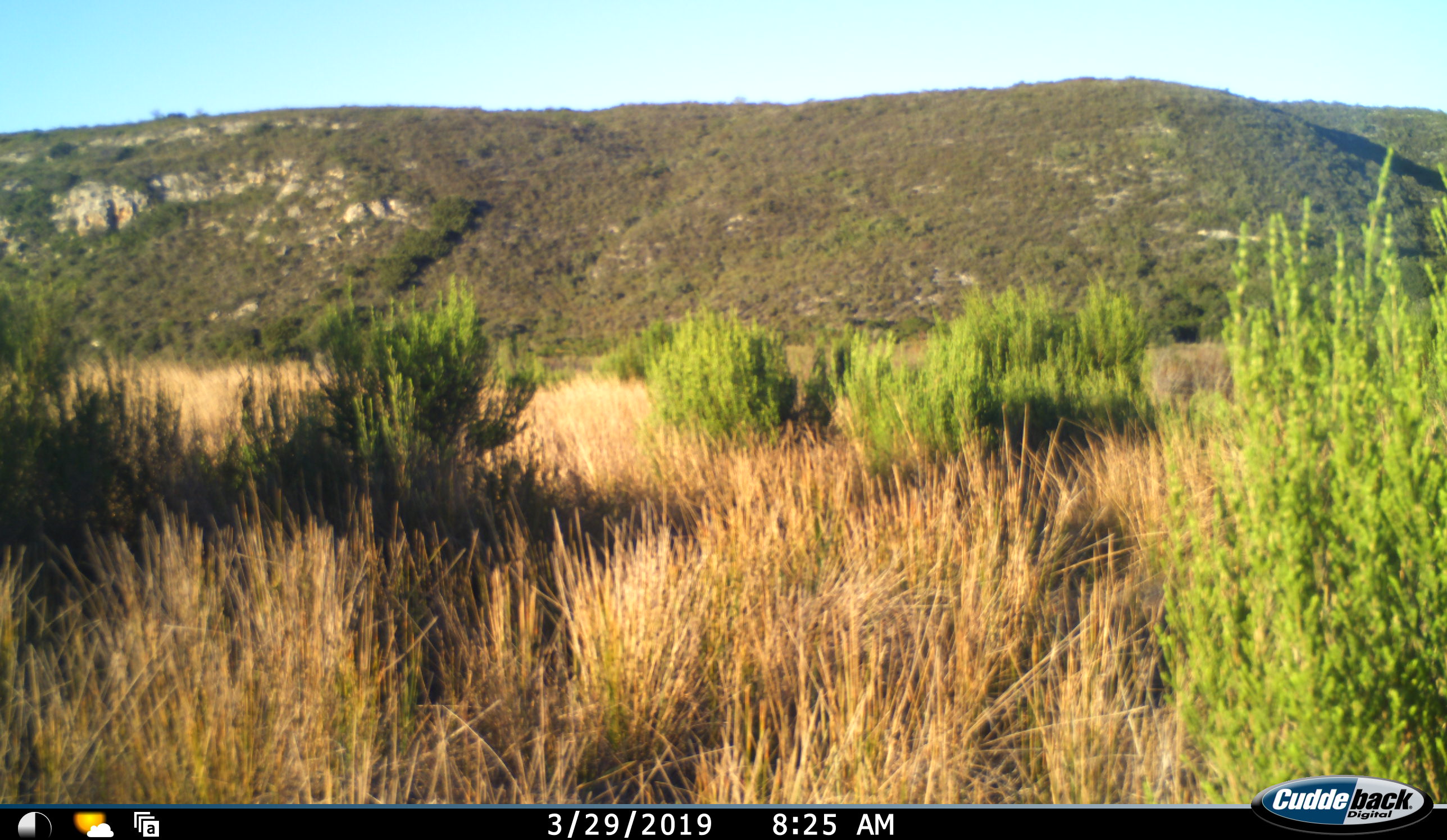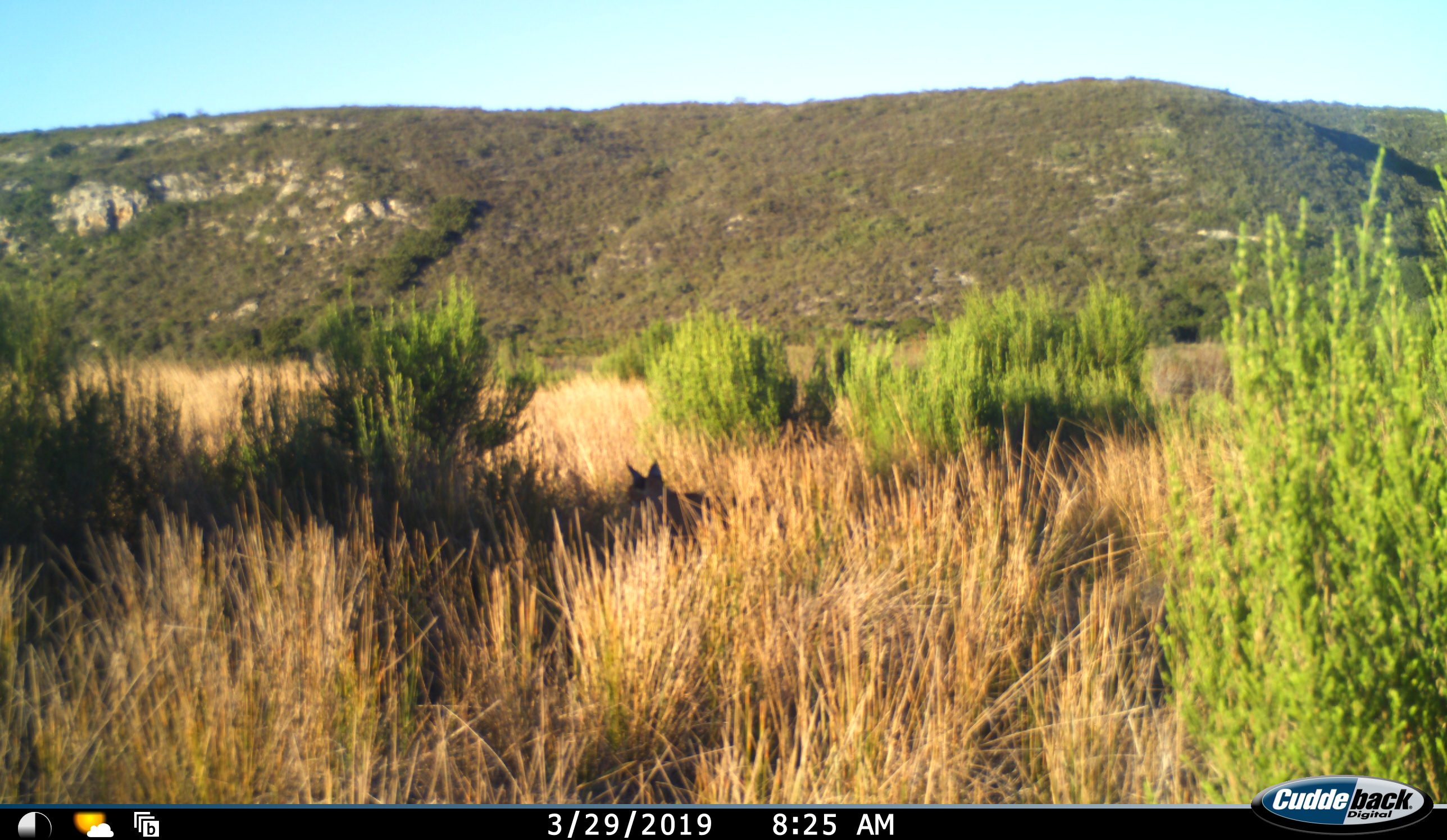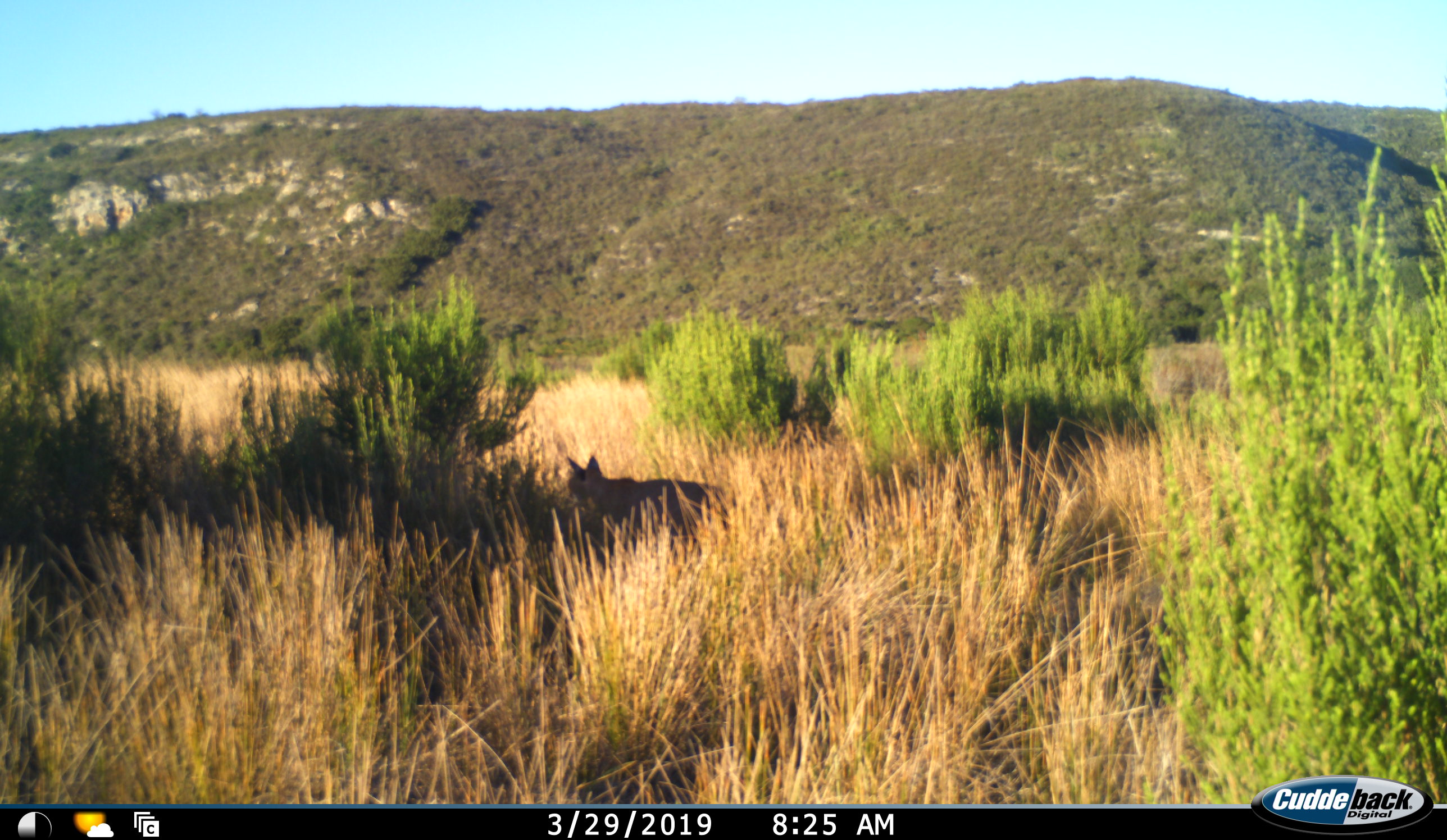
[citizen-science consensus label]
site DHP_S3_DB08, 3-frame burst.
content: unidentified animal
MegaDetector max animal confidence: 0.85